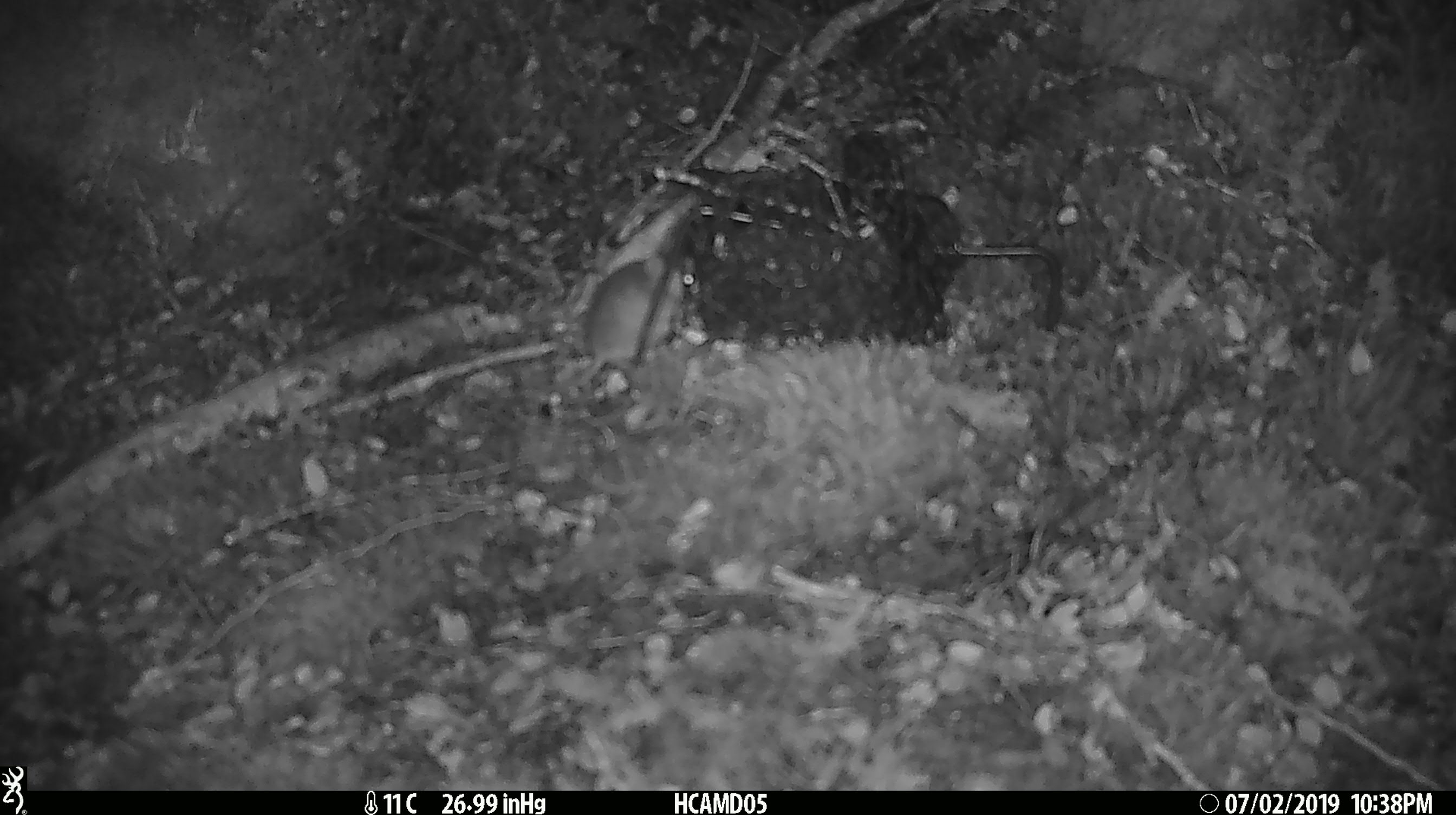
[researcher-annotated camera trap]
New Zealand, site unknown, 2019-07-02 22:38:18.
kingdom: Animalia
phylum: Chordata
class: Mammalia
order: Rodentia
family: Muridae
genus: Mus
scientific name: Mus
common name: mouse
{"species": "mouse (Mus)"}